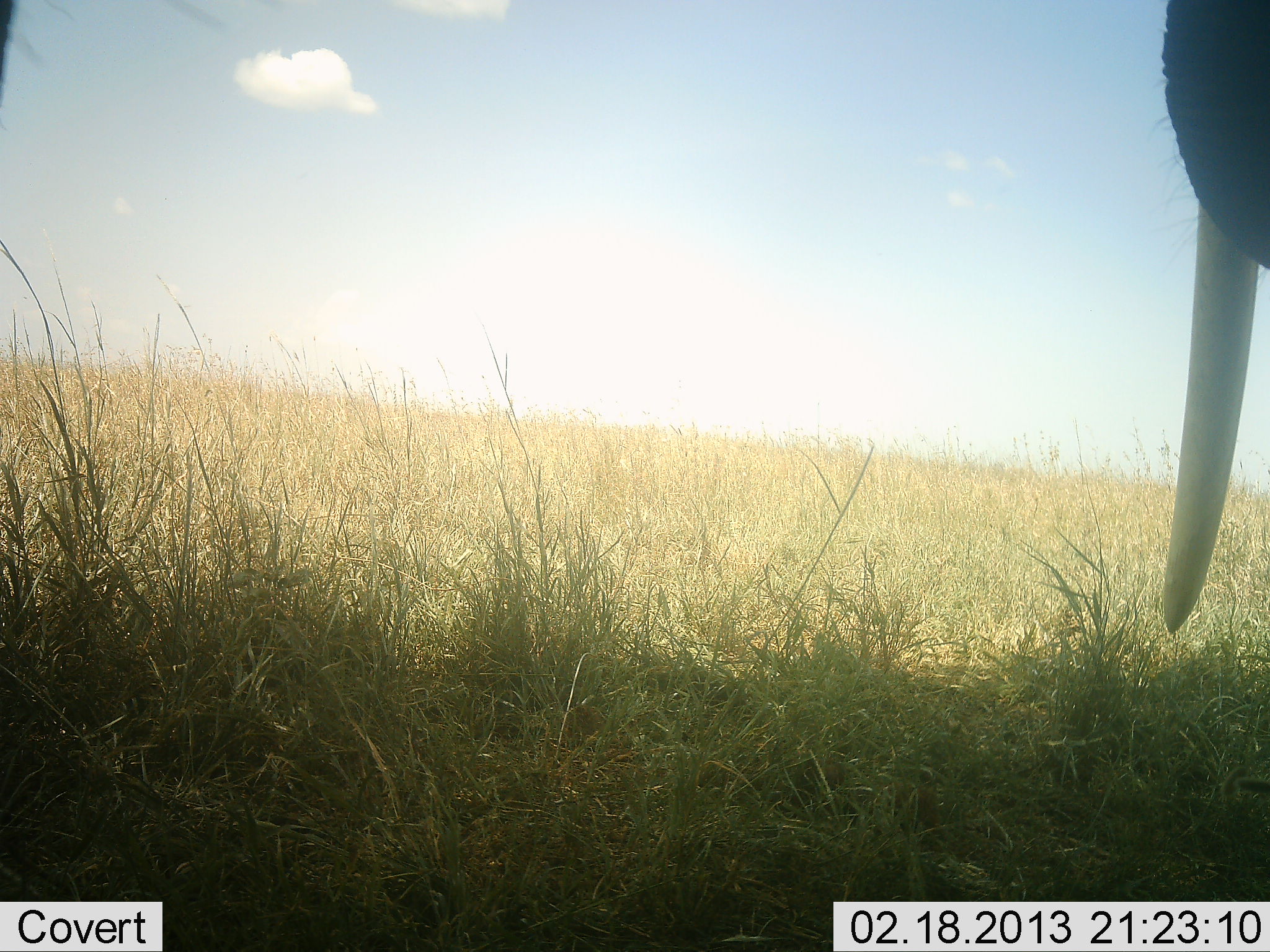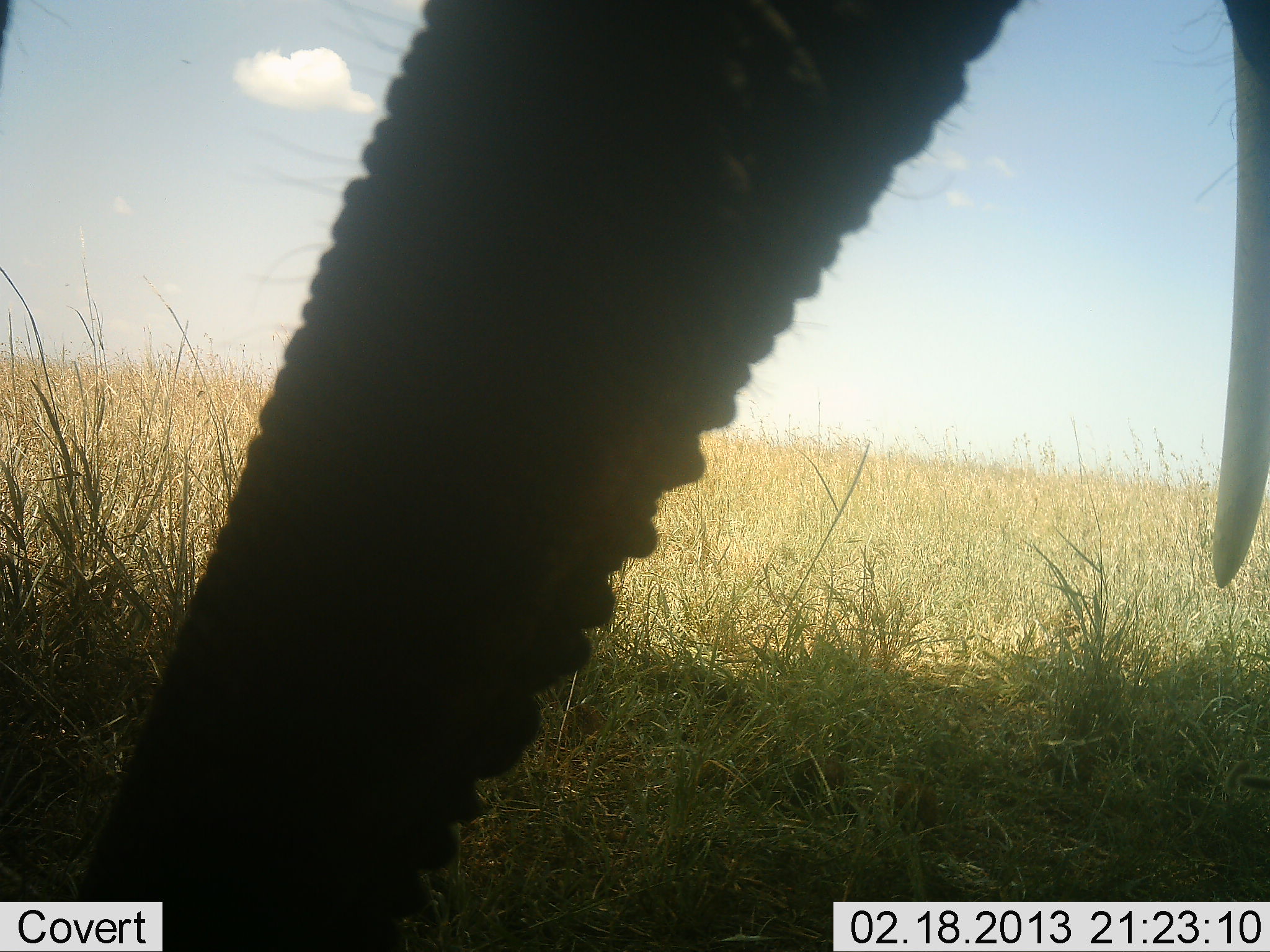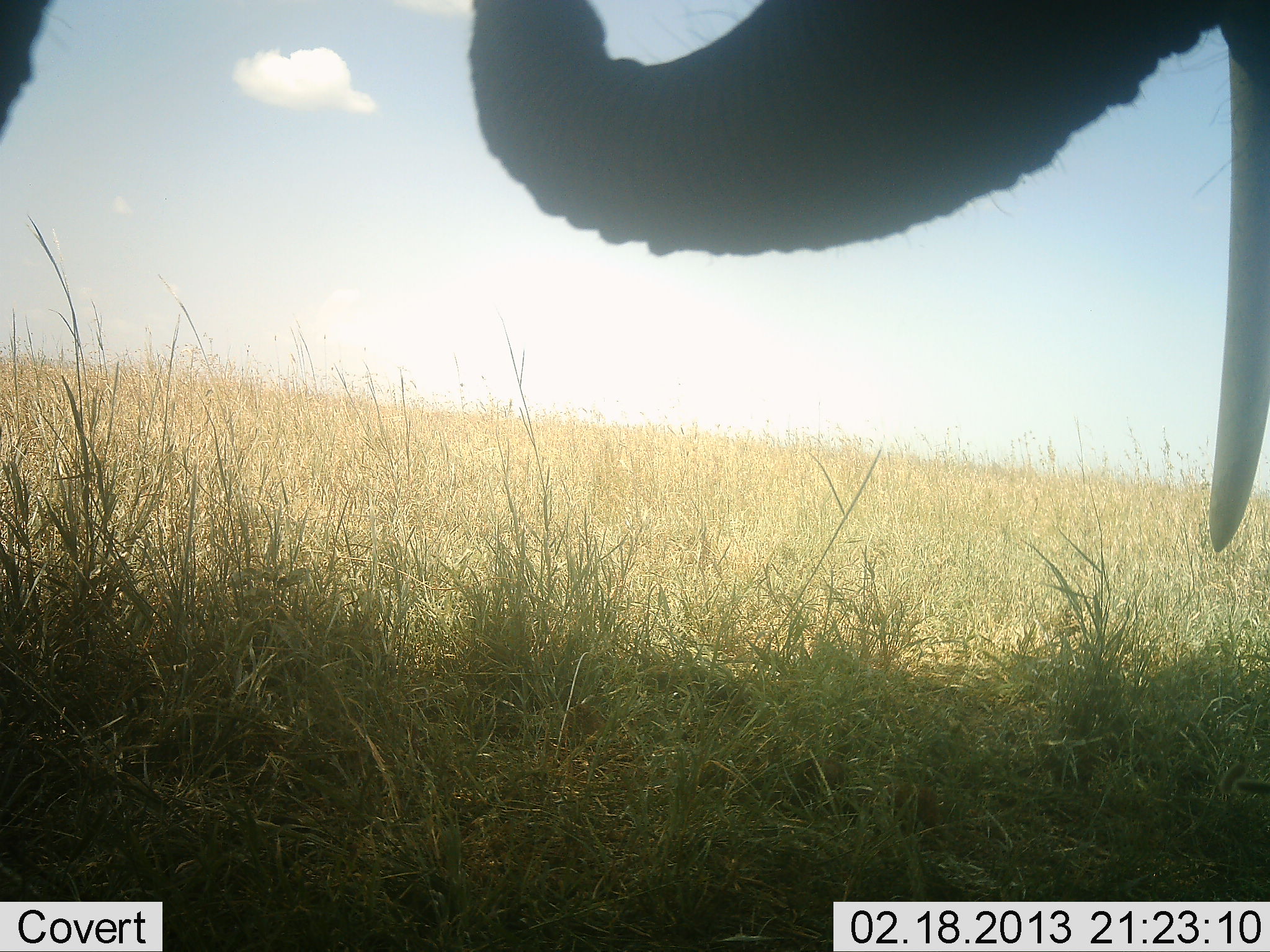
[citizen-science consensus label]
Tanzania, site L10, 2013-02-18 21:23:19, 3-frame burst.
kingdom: Animalia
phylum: Chordata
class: Mammalia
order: Proboscidea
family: Elephantidae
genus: Loxodonta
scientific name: Loxodonta africana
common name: african bush elephant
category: elephant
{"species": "elephant (african bush elephant) (Loxodonta africana)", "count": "1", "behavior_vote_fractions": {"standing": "47%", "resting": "6%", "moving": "18%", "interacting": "0%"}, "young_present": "0%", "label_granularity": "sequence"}